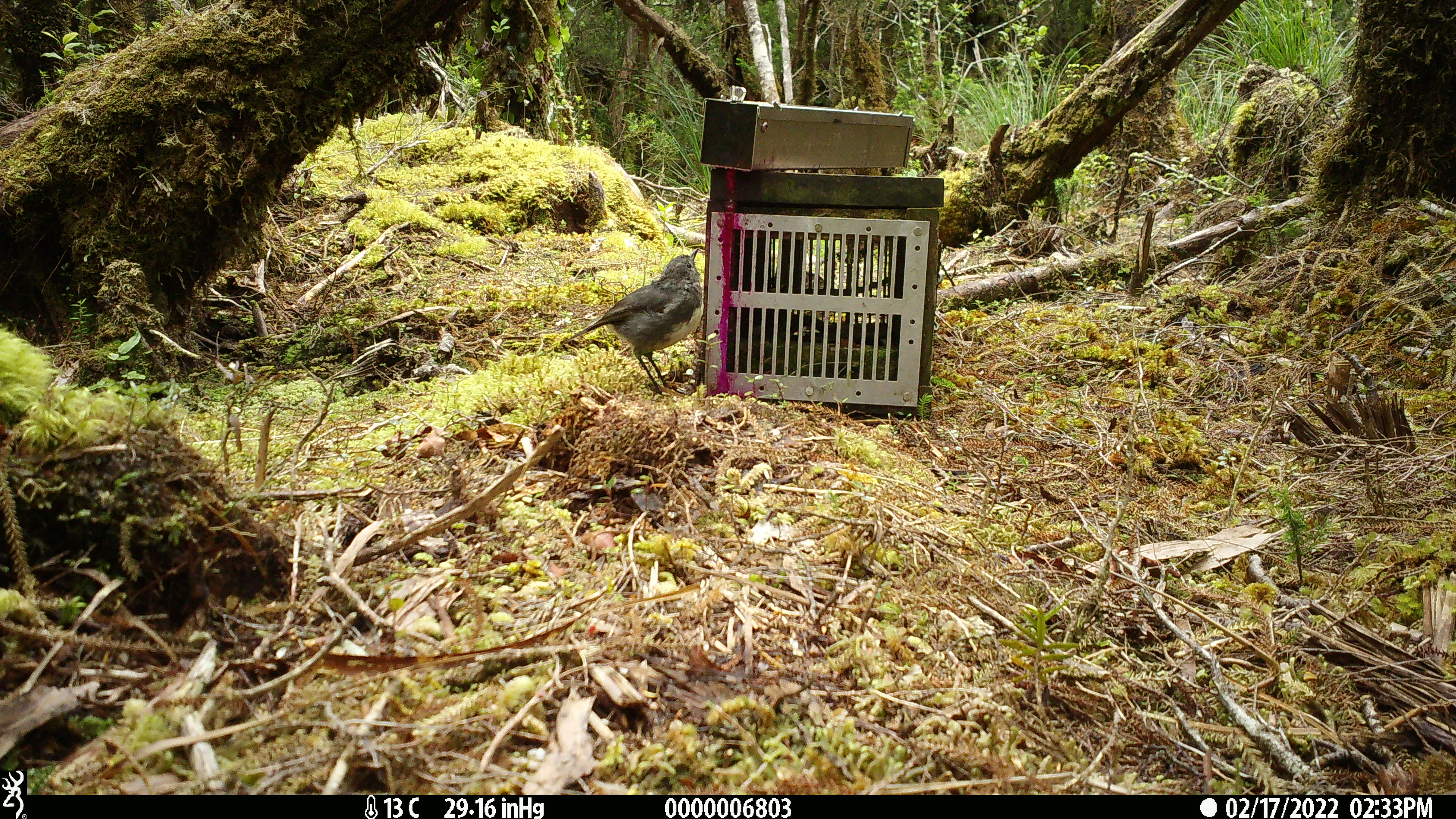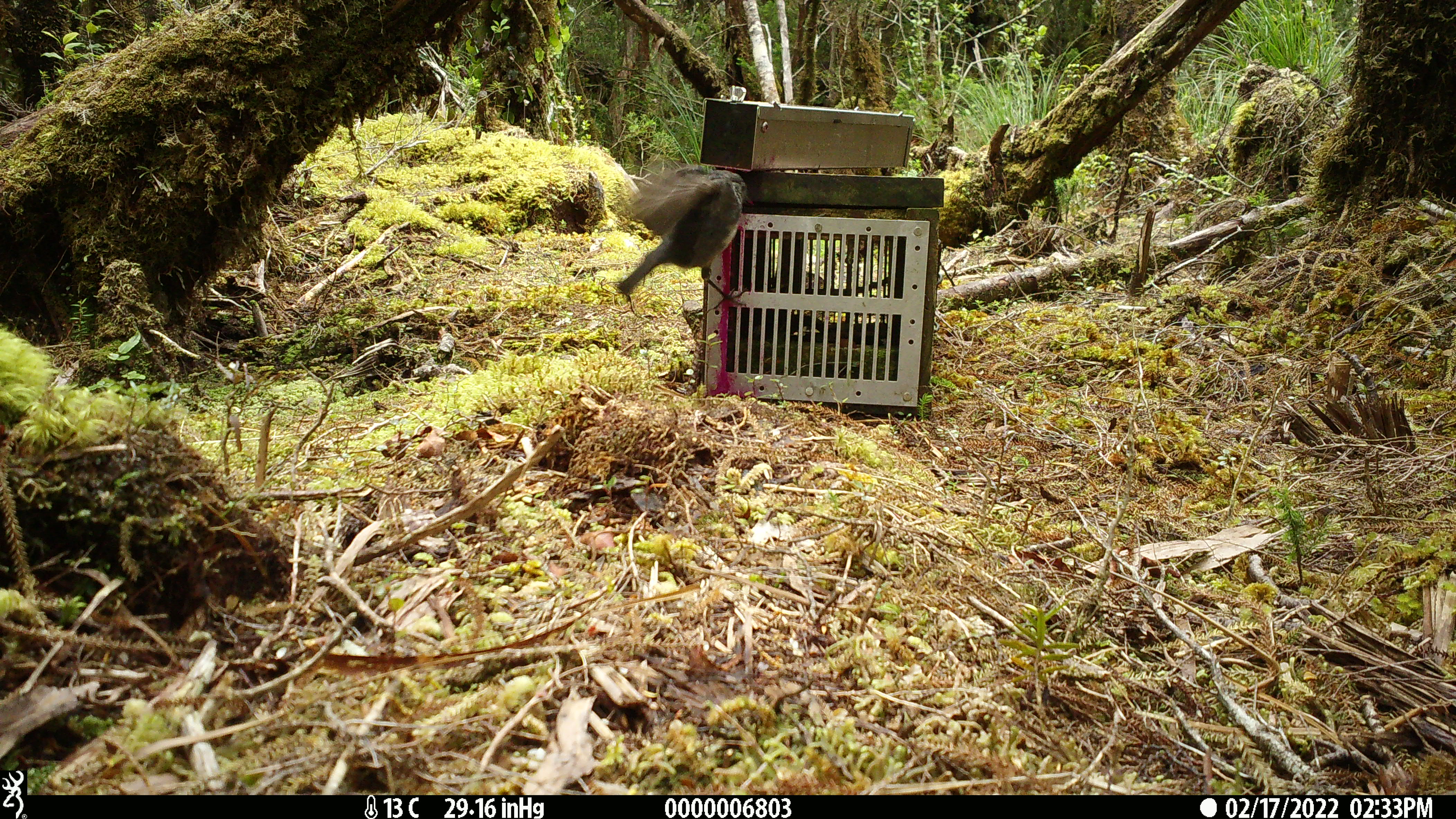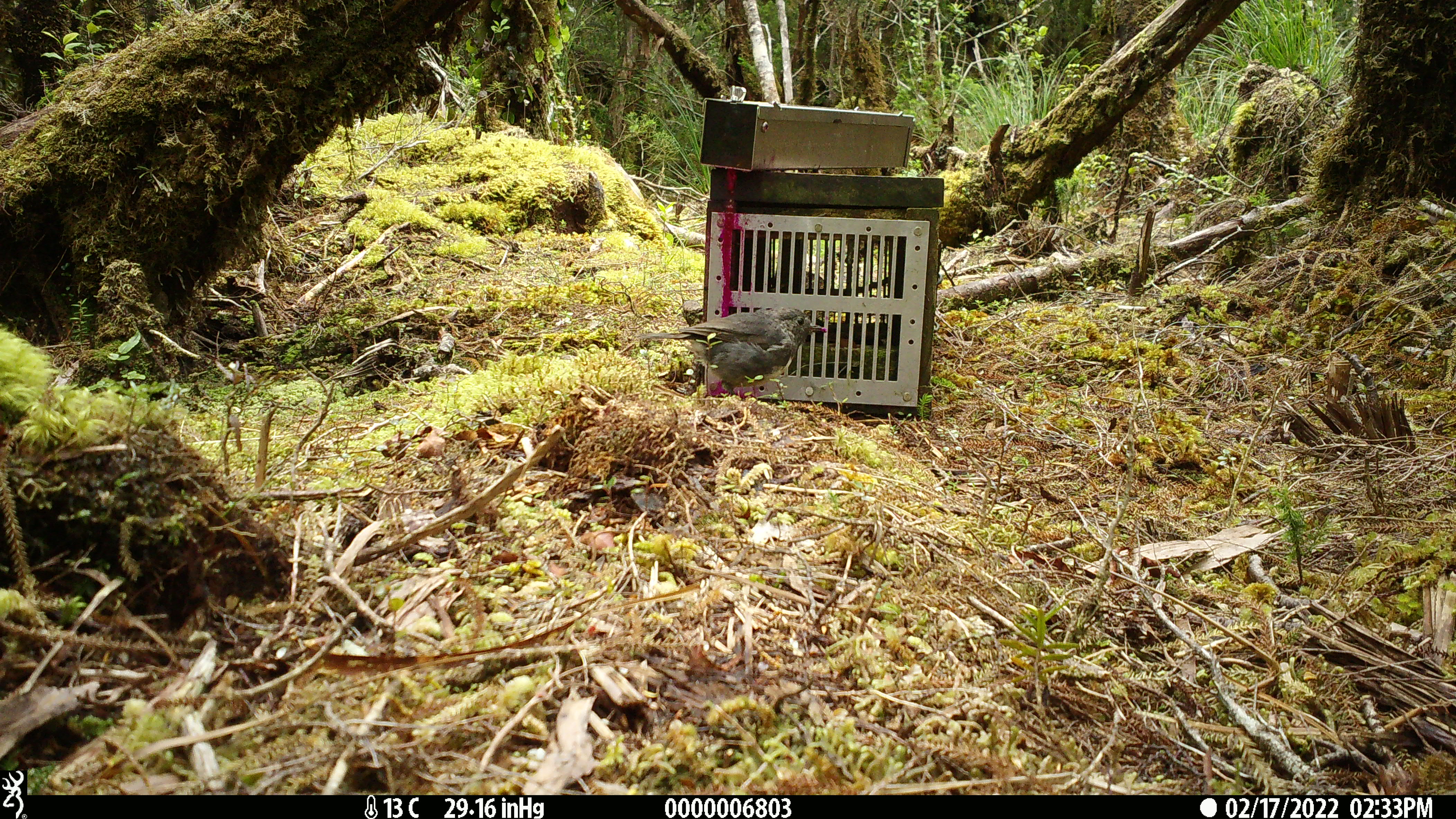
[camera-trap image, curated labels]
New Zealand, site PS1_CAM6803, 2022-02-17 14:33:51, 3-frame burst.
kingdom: Animalia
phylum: Chordata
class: Aves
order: Passeriformes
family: Petroicidae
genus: Petroica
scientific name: Petroica australis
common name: new zealand robin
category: robin